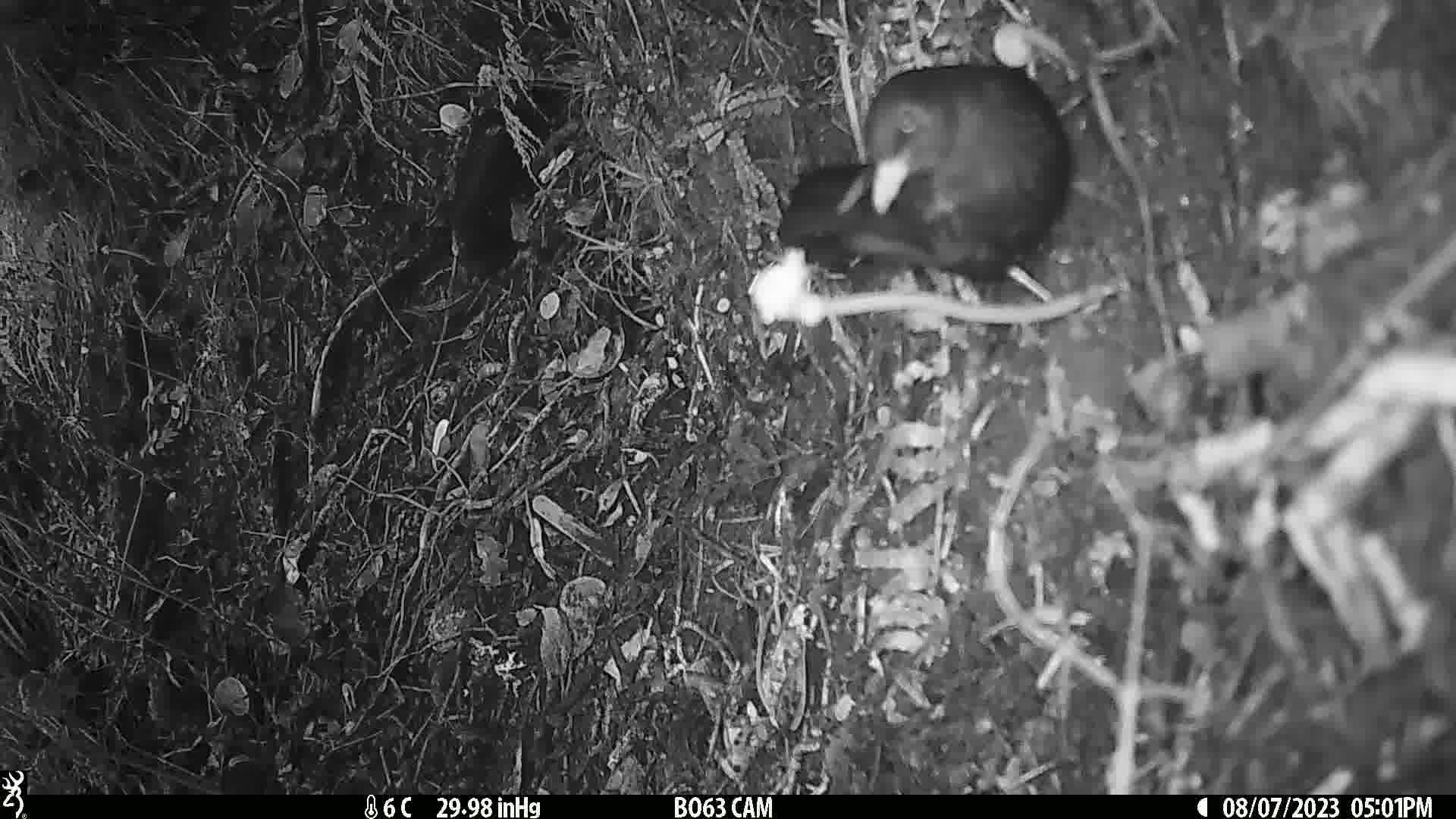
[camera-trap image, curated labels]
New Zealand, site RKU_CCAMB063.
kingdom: Animalia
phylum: Chordata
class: Aves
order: Passeriformes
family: Turdidae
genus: Turdus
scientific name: Turdus merula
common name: eurasian blackbird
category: blackbird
Blackbird (eurasian blackbird) (Turdus merula).